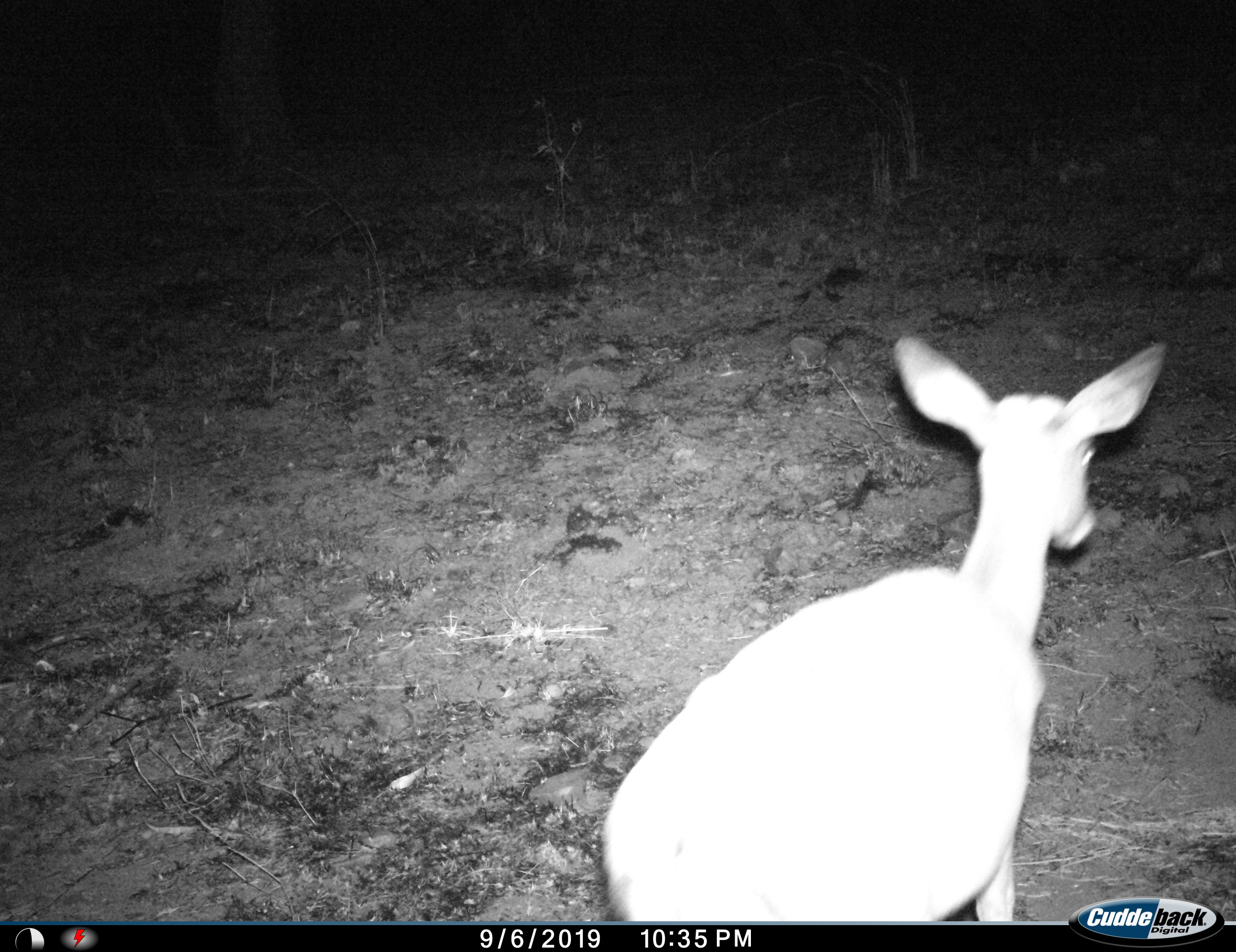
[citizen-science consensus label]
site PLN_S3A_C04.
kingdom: Animalia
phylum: Chordata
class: Mammalia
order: Artiodactyla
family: Bovidae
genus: Aepyceros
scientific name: Aepyceros melampus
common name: impala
Impala (Aepyceros melampus), count 1. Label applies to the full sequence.